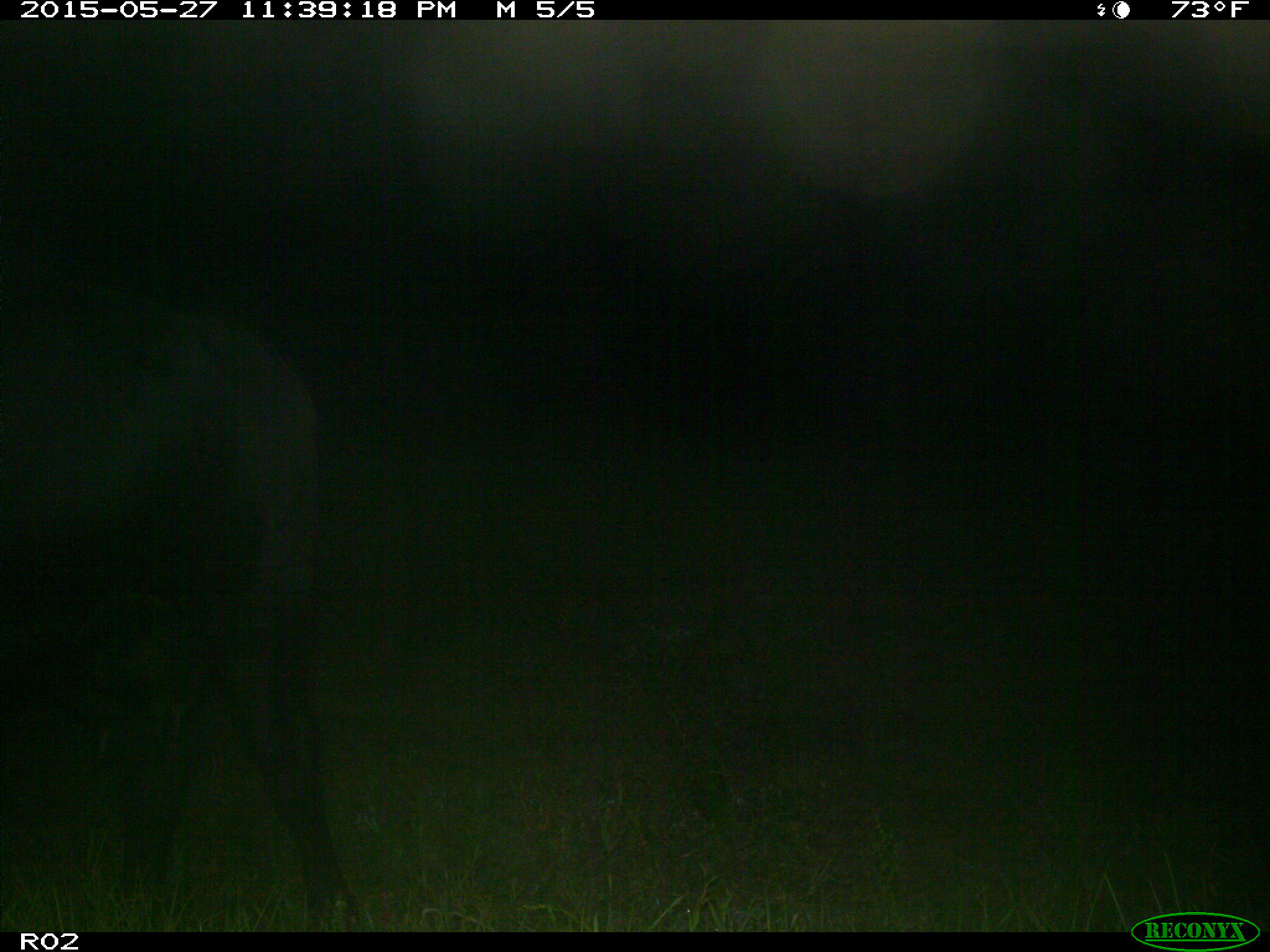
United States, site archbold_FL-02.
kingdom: Animalia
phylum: Chordata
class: Mammalia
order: Artiodactyla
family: Bovidae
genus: Bos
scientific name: Bos taurus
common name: domestic cow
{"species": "Bos taurus (domestic cow)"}